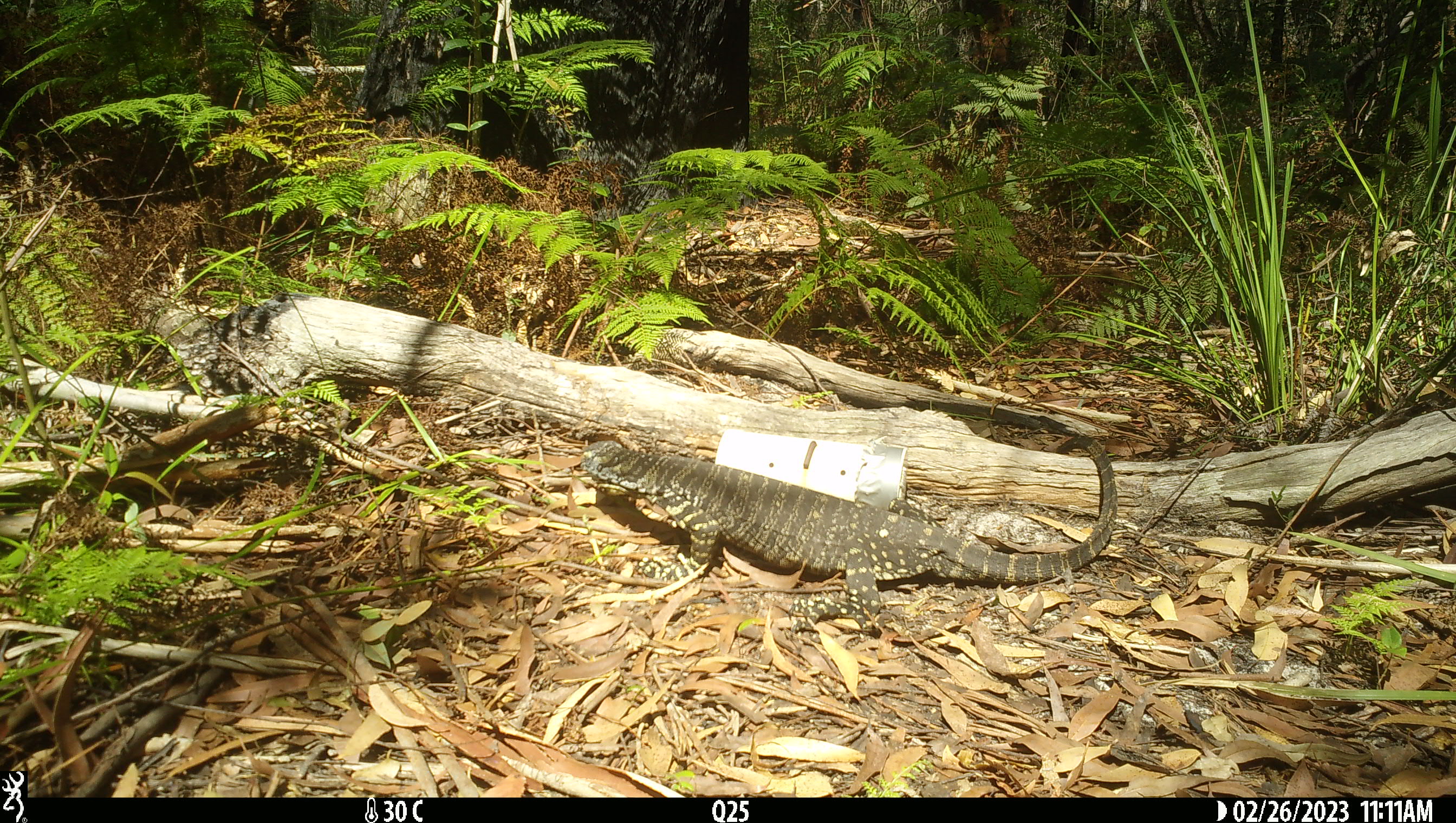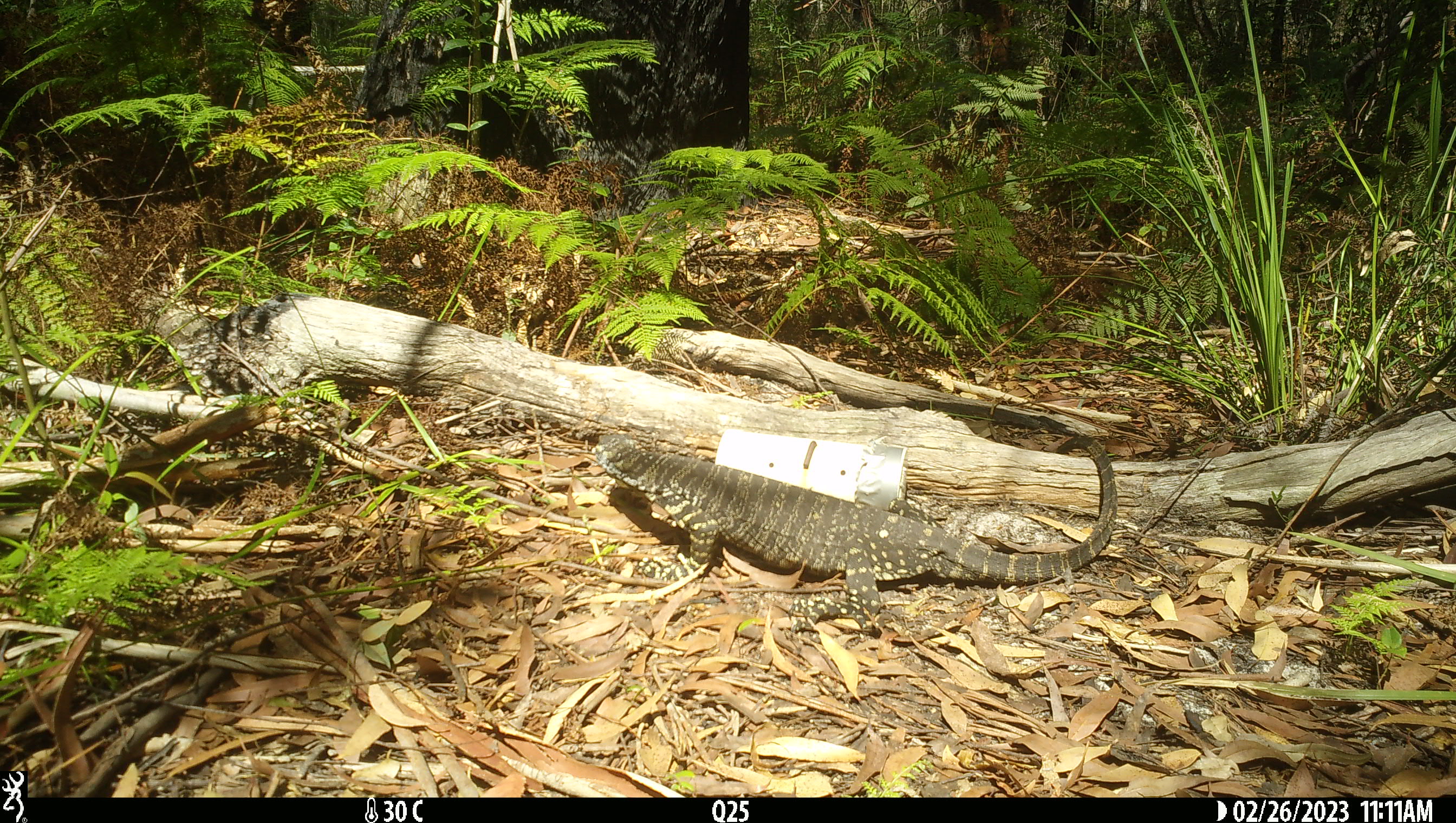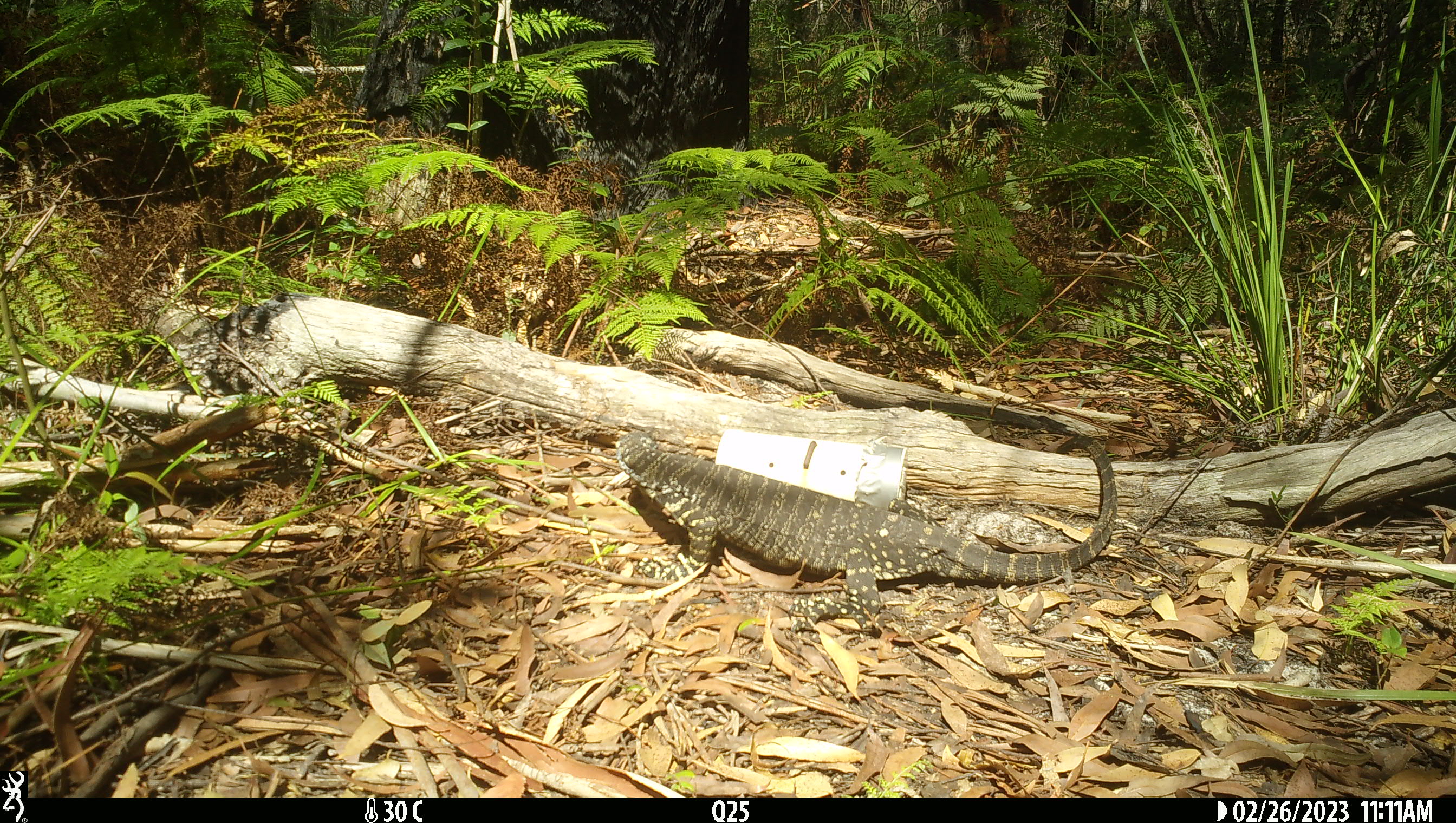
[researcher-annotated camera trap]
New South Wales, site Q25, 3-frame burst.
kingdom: Animalia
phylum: Chordata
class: Reptilia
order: Squamata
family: Varanidae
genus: Varanus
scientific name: Varanus varius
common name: lace monitor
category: goanna